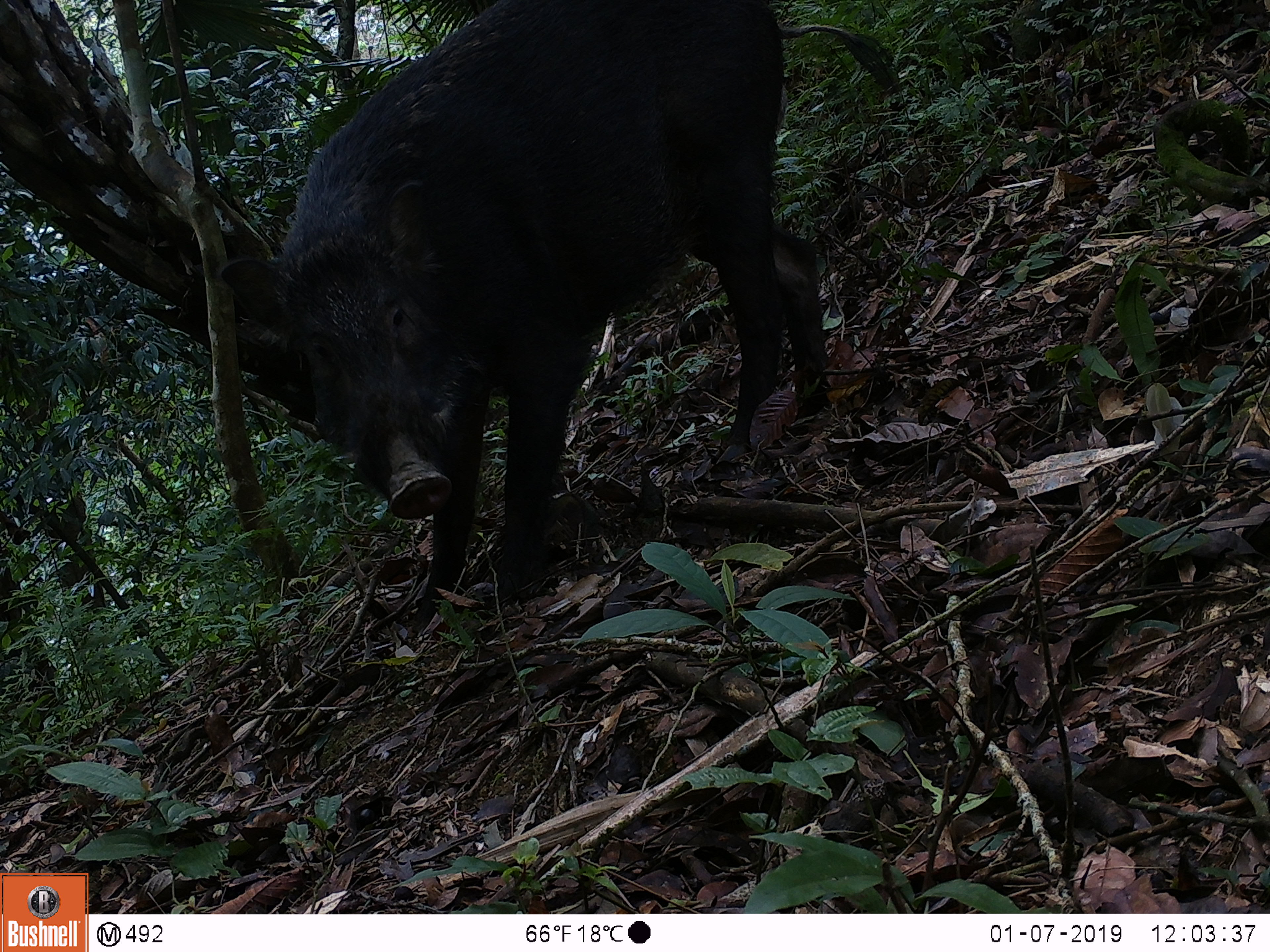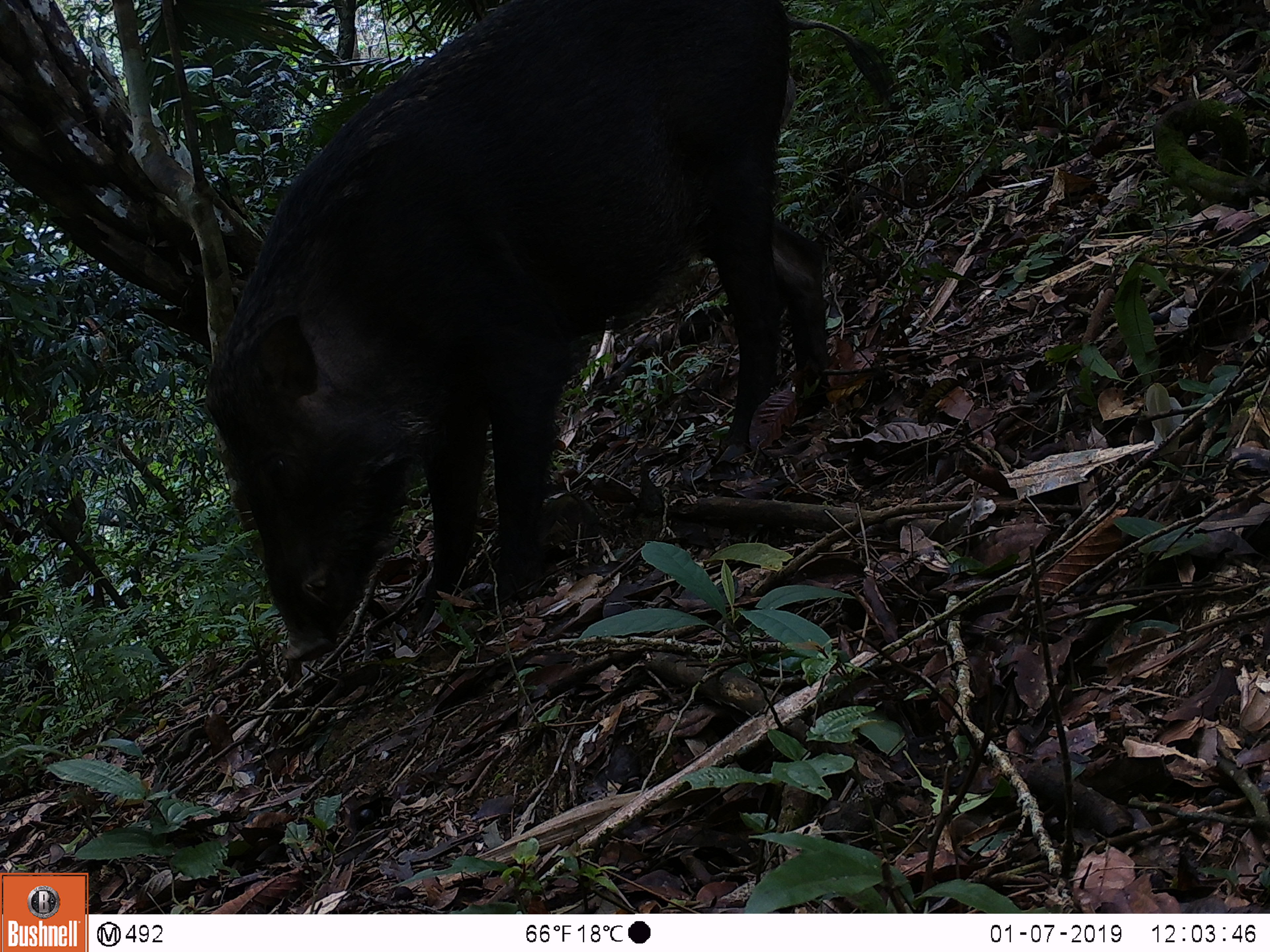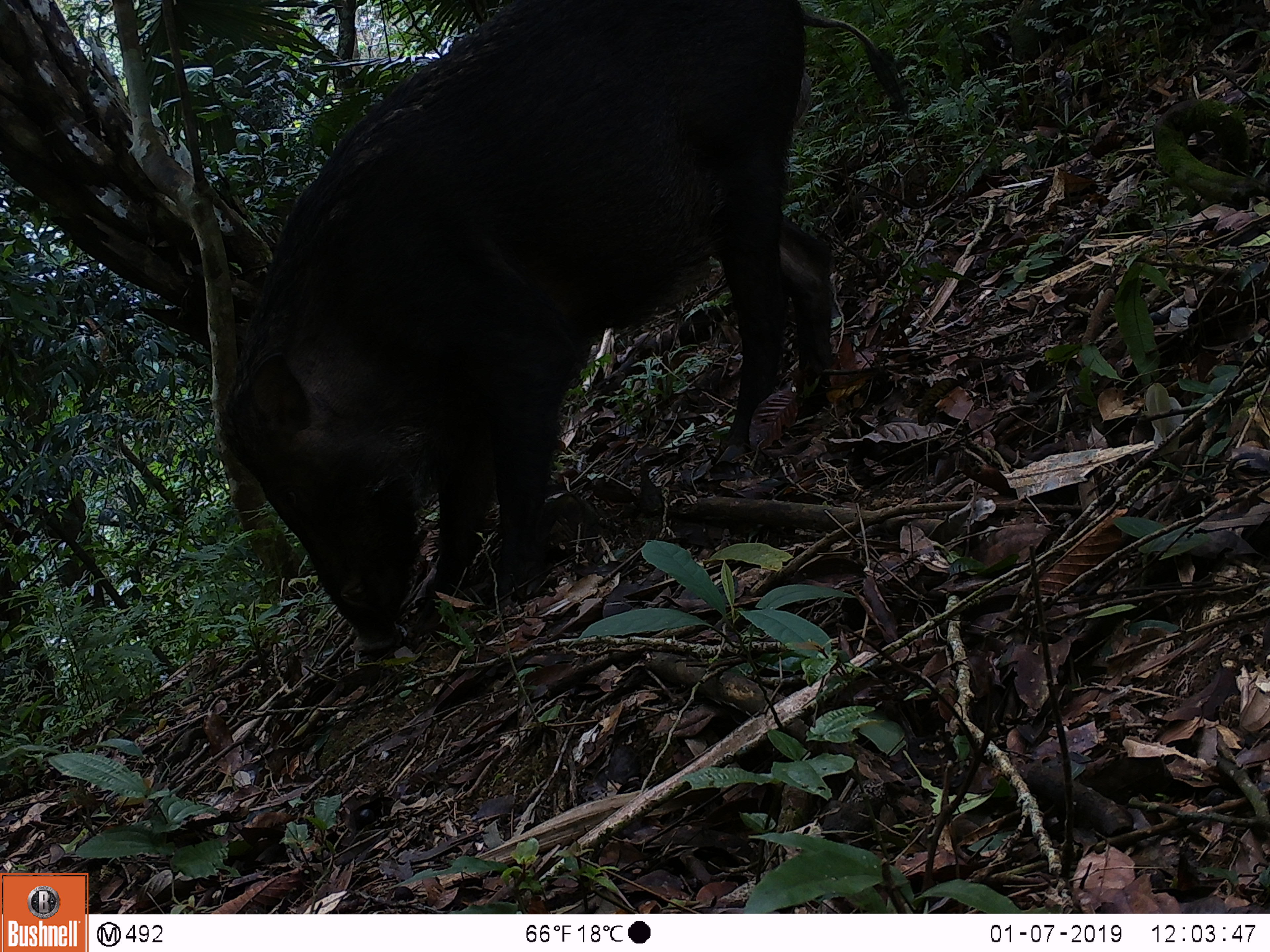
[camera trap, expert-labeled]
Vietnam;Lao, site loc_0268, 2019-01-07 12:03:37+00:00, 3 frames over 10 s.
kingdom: Animalia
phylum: Chordata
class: Mammalia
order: Artiodactyla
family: Suidae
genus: Sus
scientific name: Sus scrofa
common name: eurasian wild pig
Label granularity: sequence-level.